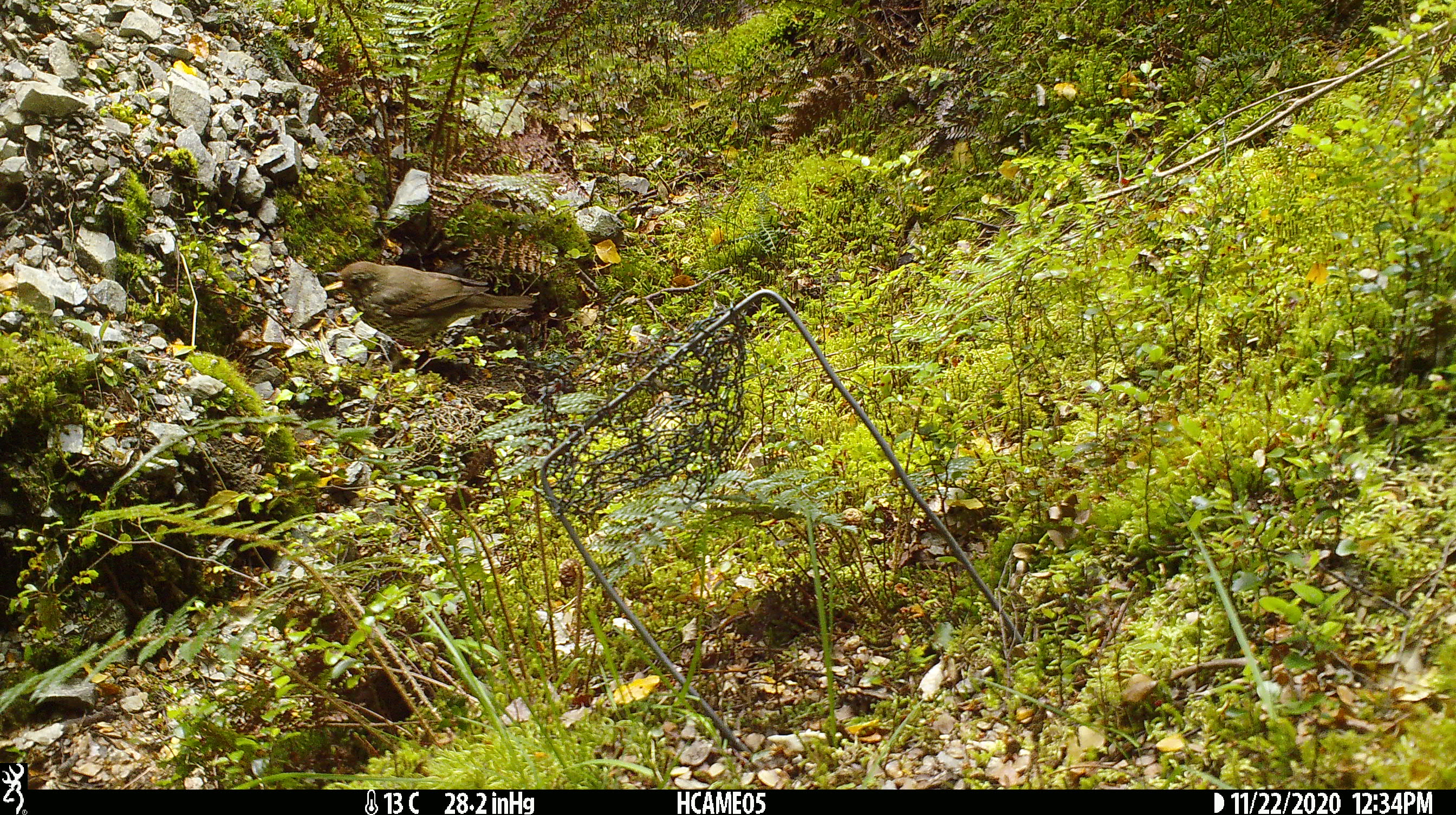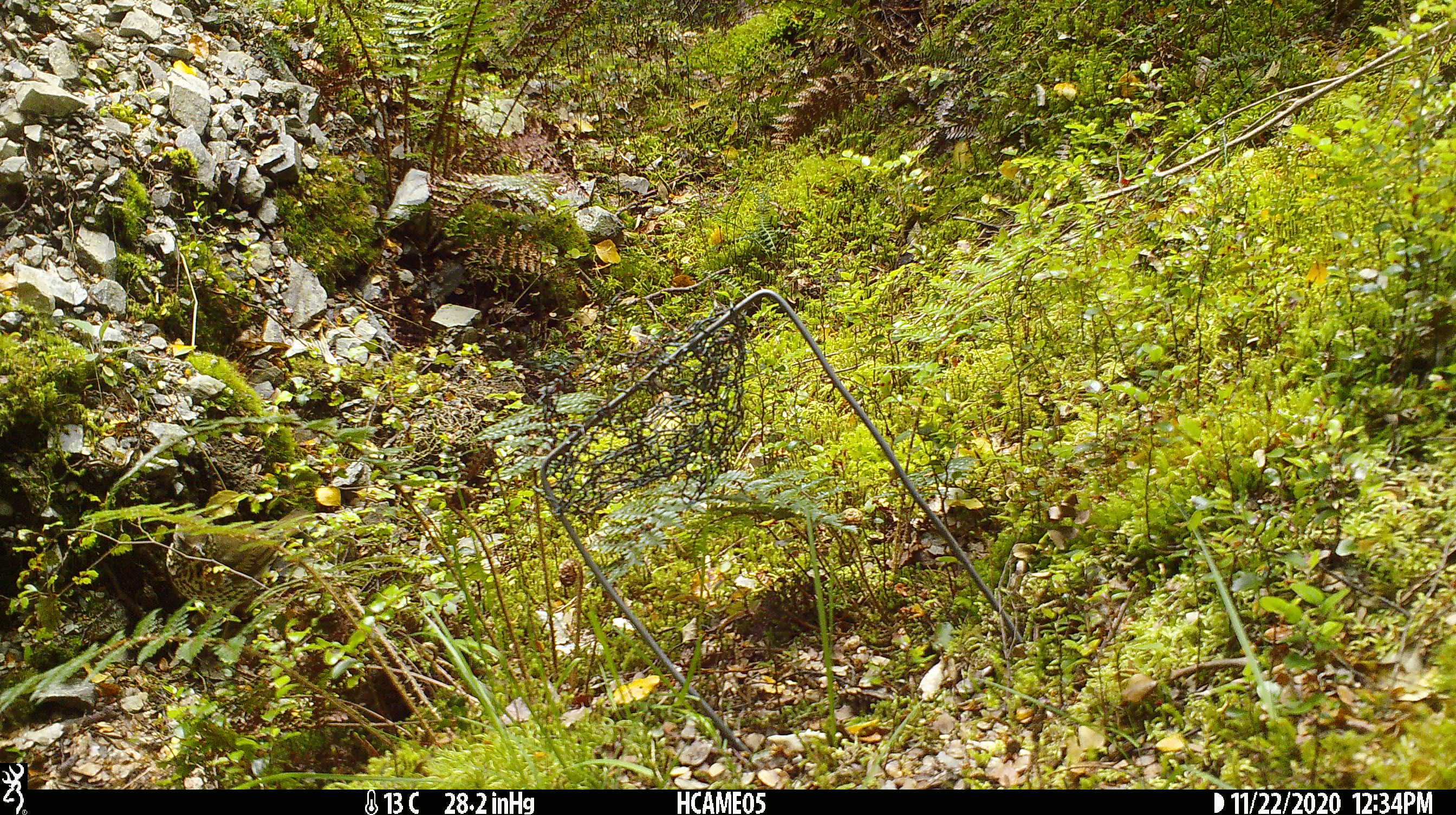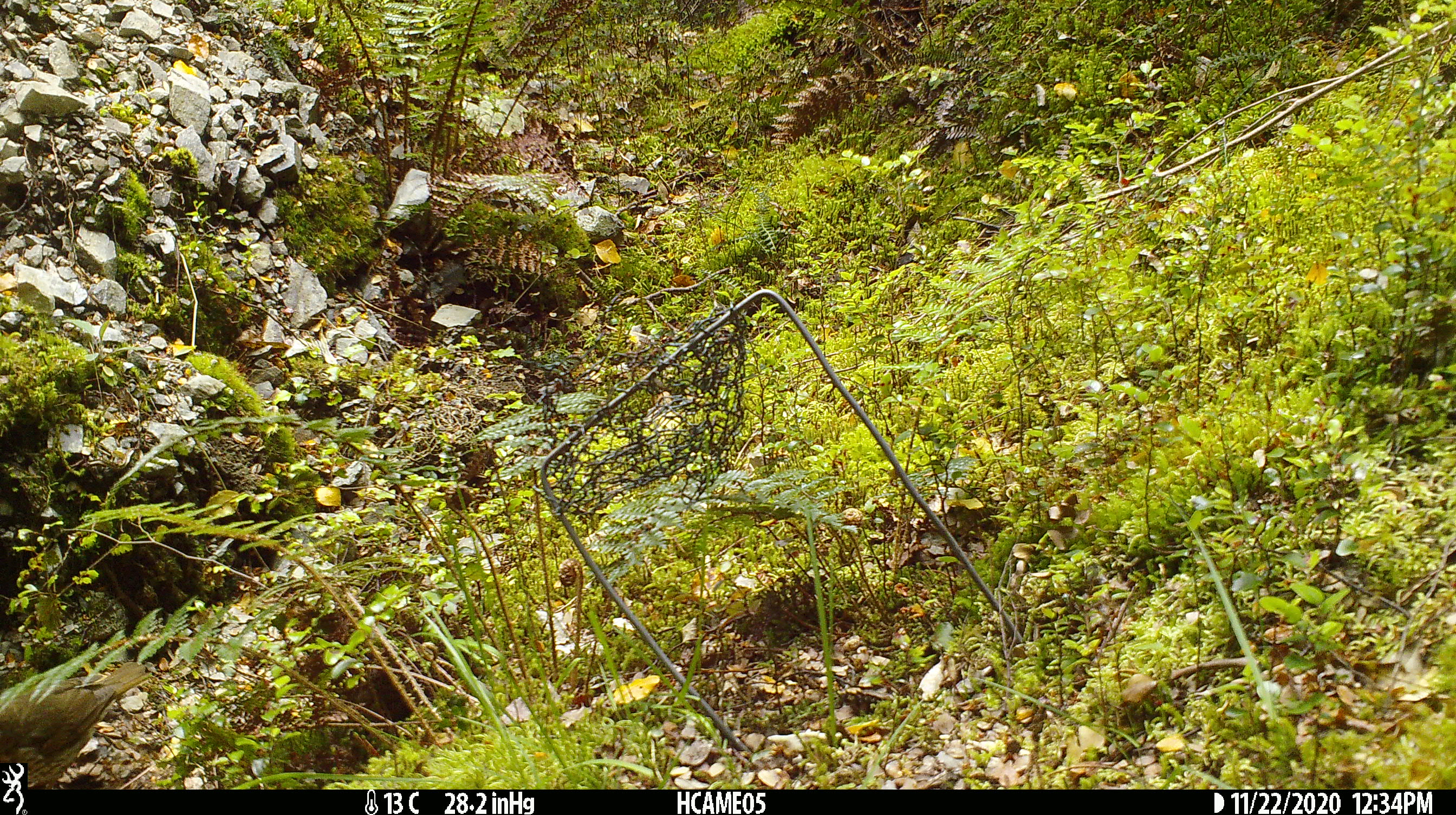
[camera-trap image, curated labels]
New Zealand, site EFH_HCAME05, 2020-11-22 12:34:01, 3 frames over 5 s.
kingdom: Animalia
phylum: Chordata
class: Aves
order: Passeriformes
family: Turdidae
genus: Turdus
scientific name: Turdus philomelos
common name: song thrush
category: thrush